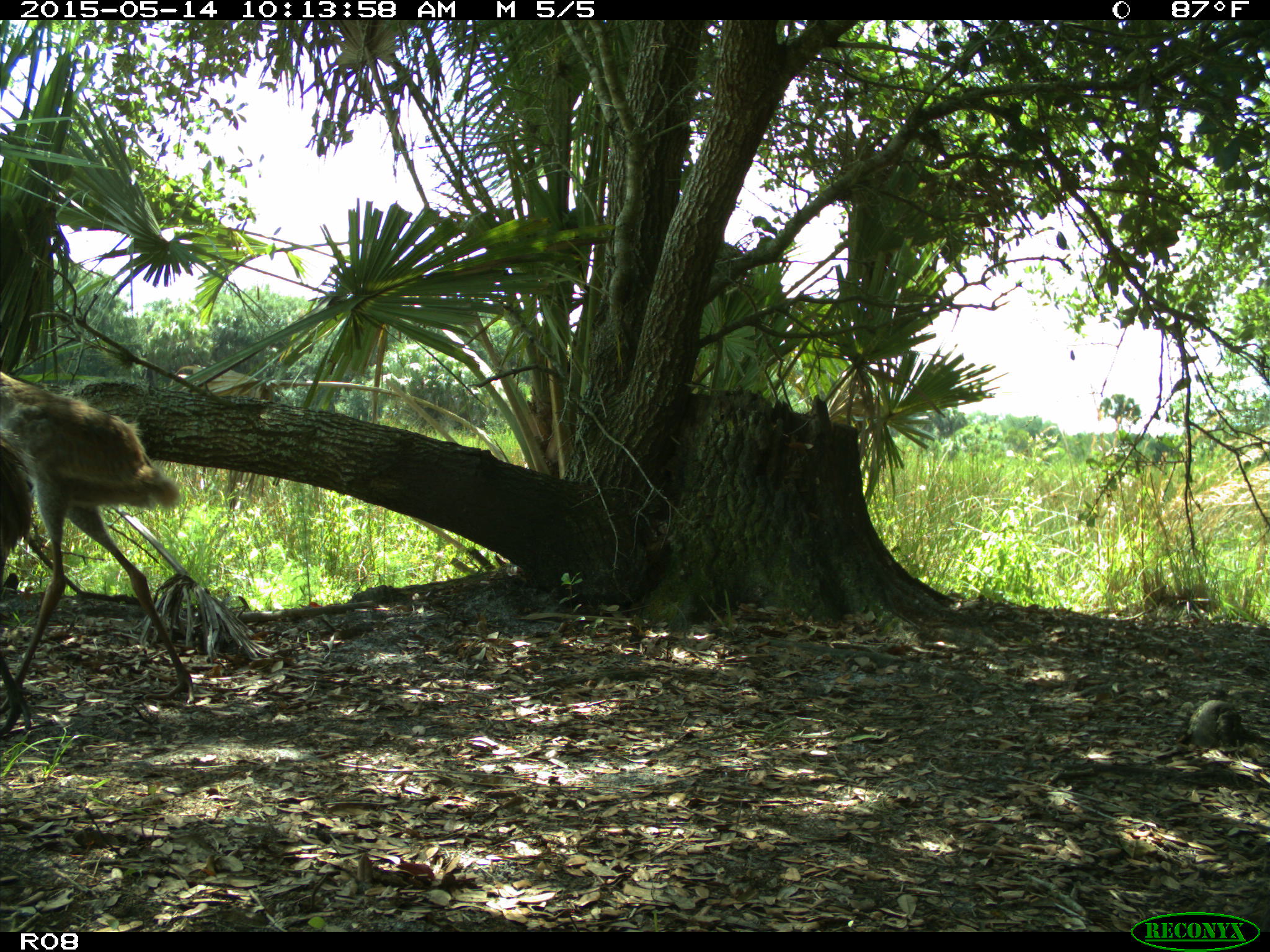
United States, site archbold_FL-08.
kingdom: Animalia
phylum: Chordata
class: Aves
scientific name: Aves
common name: birds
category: unidentified bird